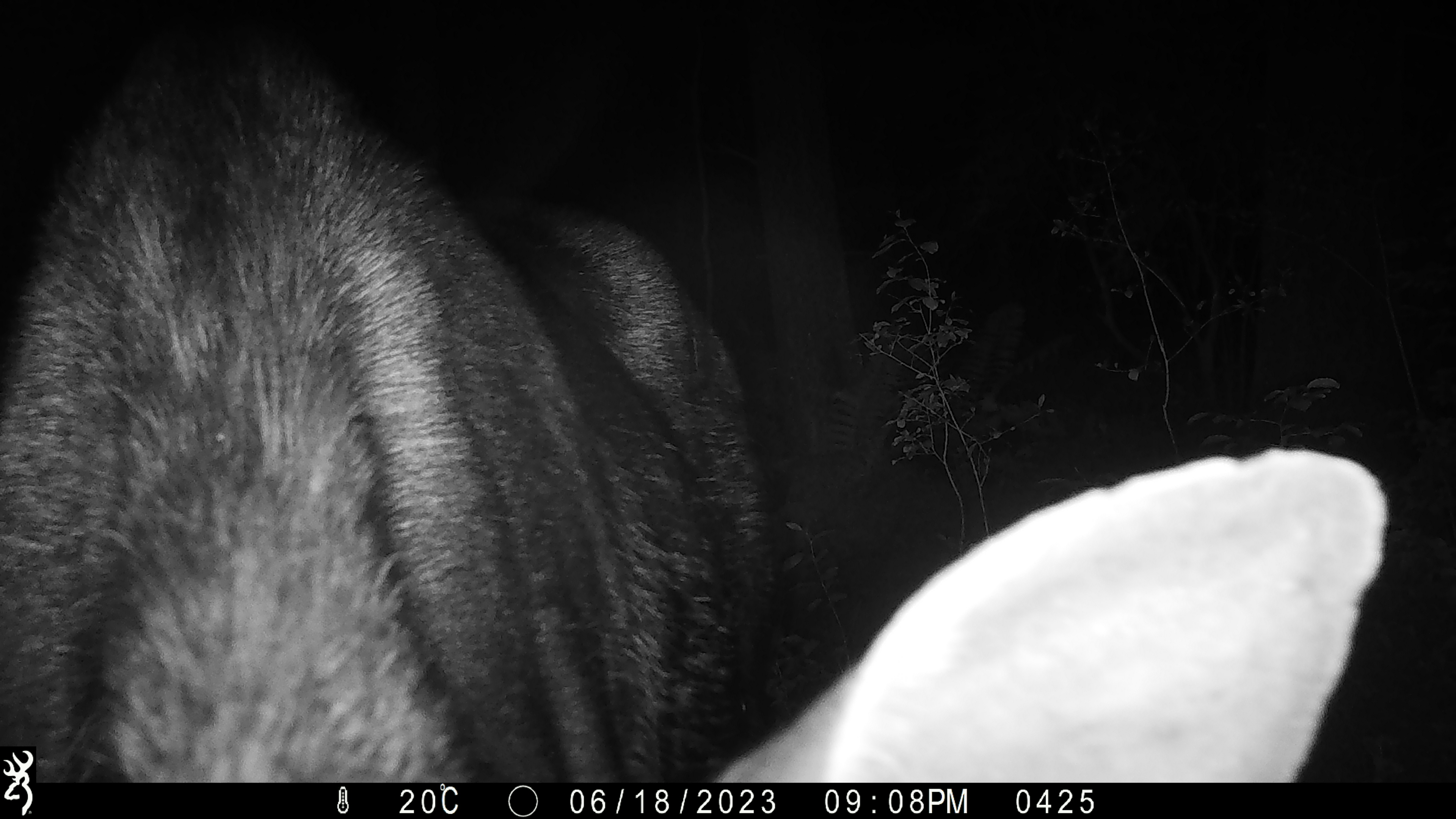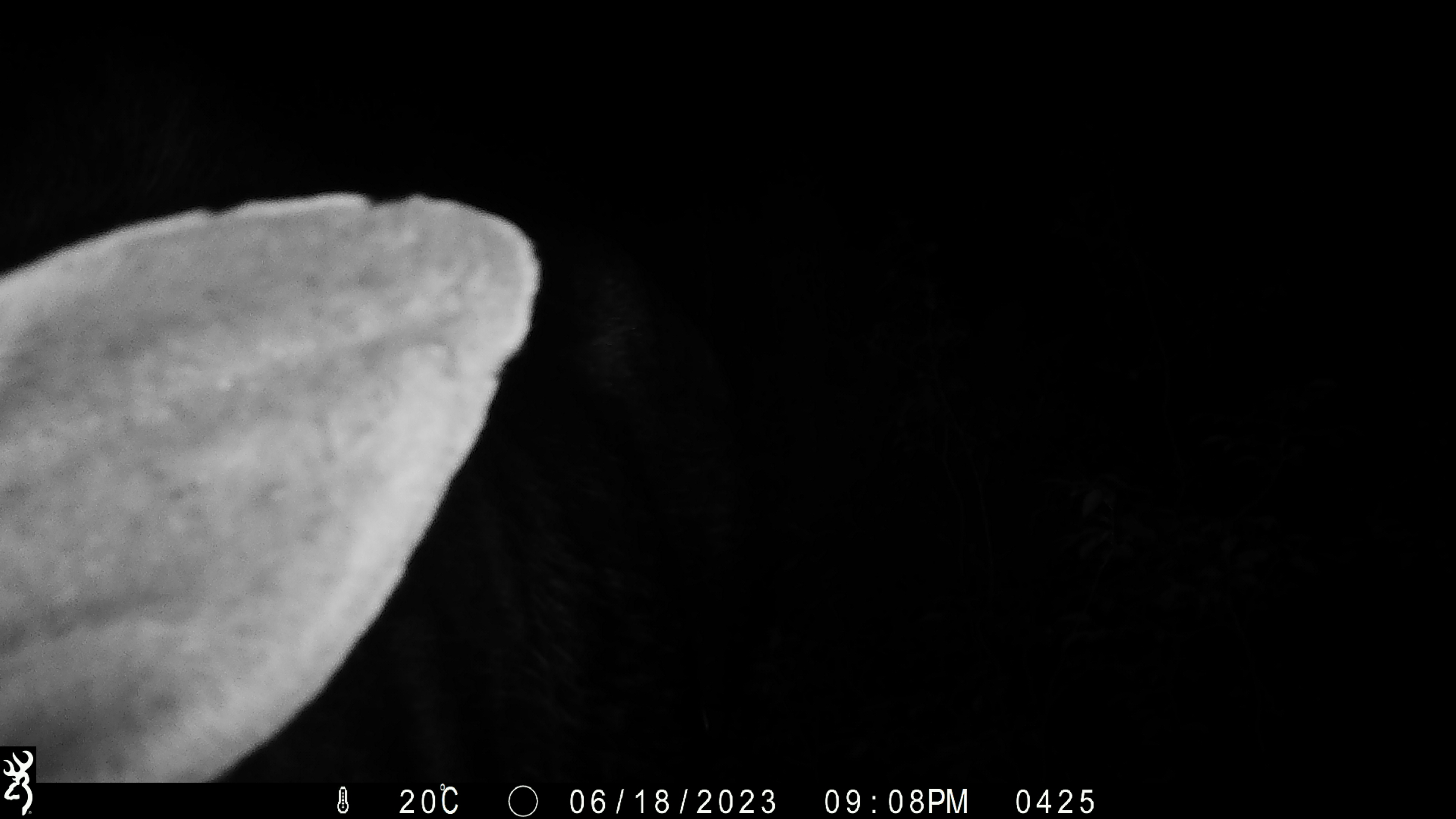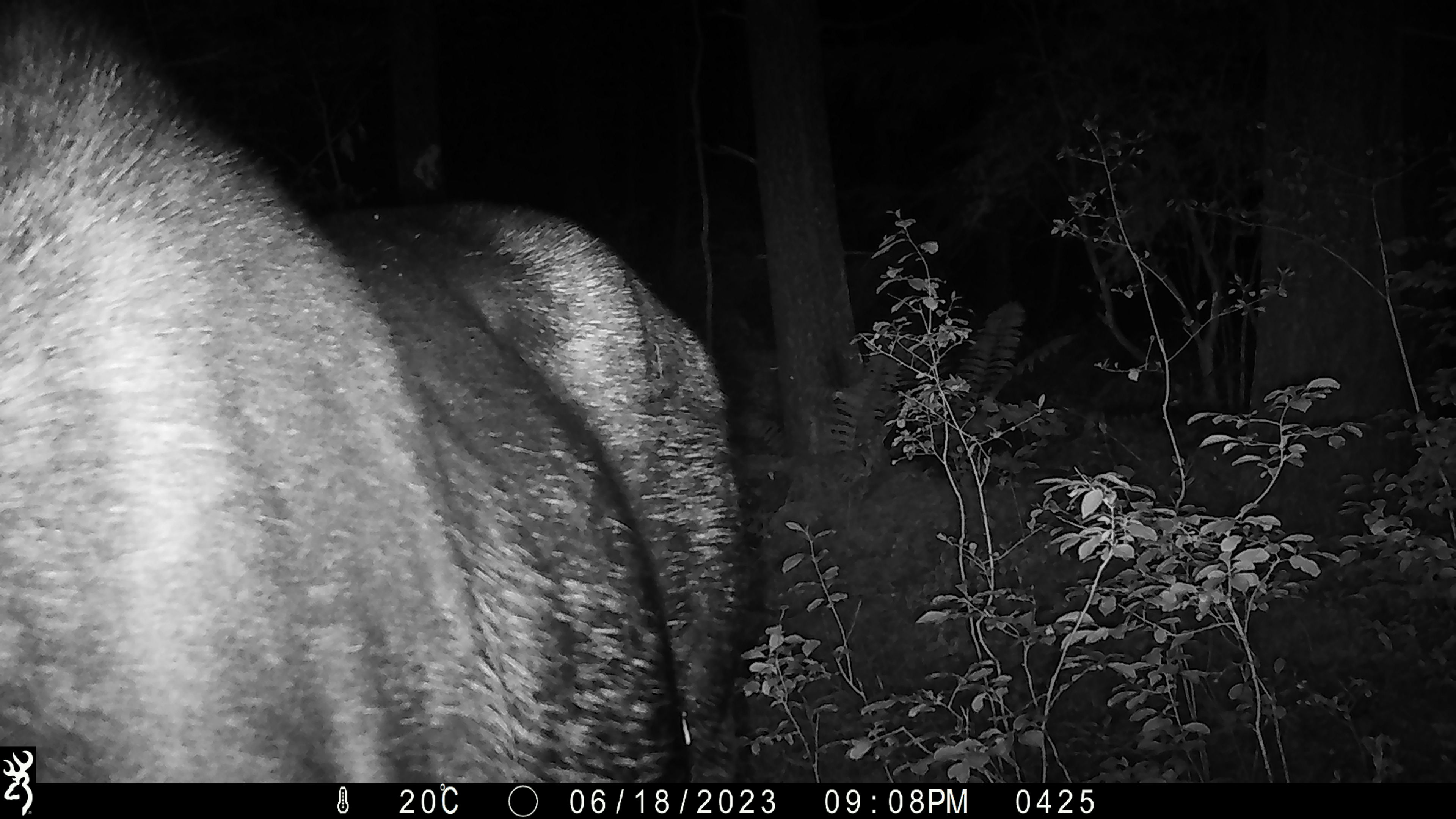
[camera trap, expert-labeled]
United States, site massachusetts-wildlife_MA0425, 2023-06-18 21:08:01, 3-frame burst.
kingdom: Animalia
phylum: Chordata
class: Mammalia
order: Artiodactyla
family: Cervidae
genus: Alces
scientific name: Alces alces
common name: moose